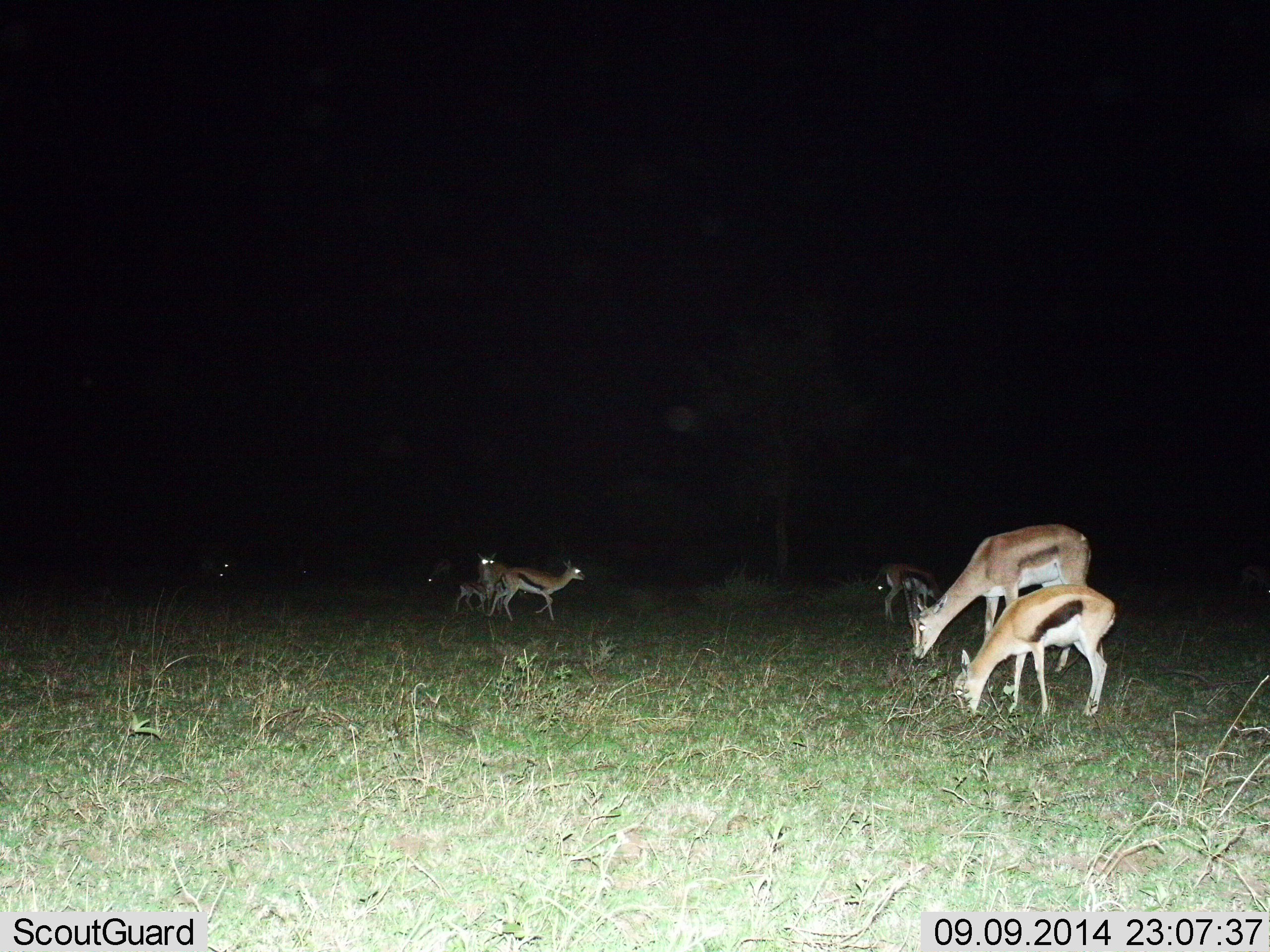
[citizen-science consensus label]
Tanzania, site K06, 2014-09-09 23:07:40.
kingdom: Animalia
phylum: Chordata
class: Mammalia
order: Artiodactyla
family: Bovidae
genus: Eudorcas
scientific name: Eudorcas thomsonii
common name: thomson's gazelle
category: gazellethomsons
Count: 6.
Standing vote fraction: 50%.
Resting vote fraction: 0%.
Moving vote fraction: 40%.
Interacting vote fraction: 0%.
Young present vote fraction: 40%.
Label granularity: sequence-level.